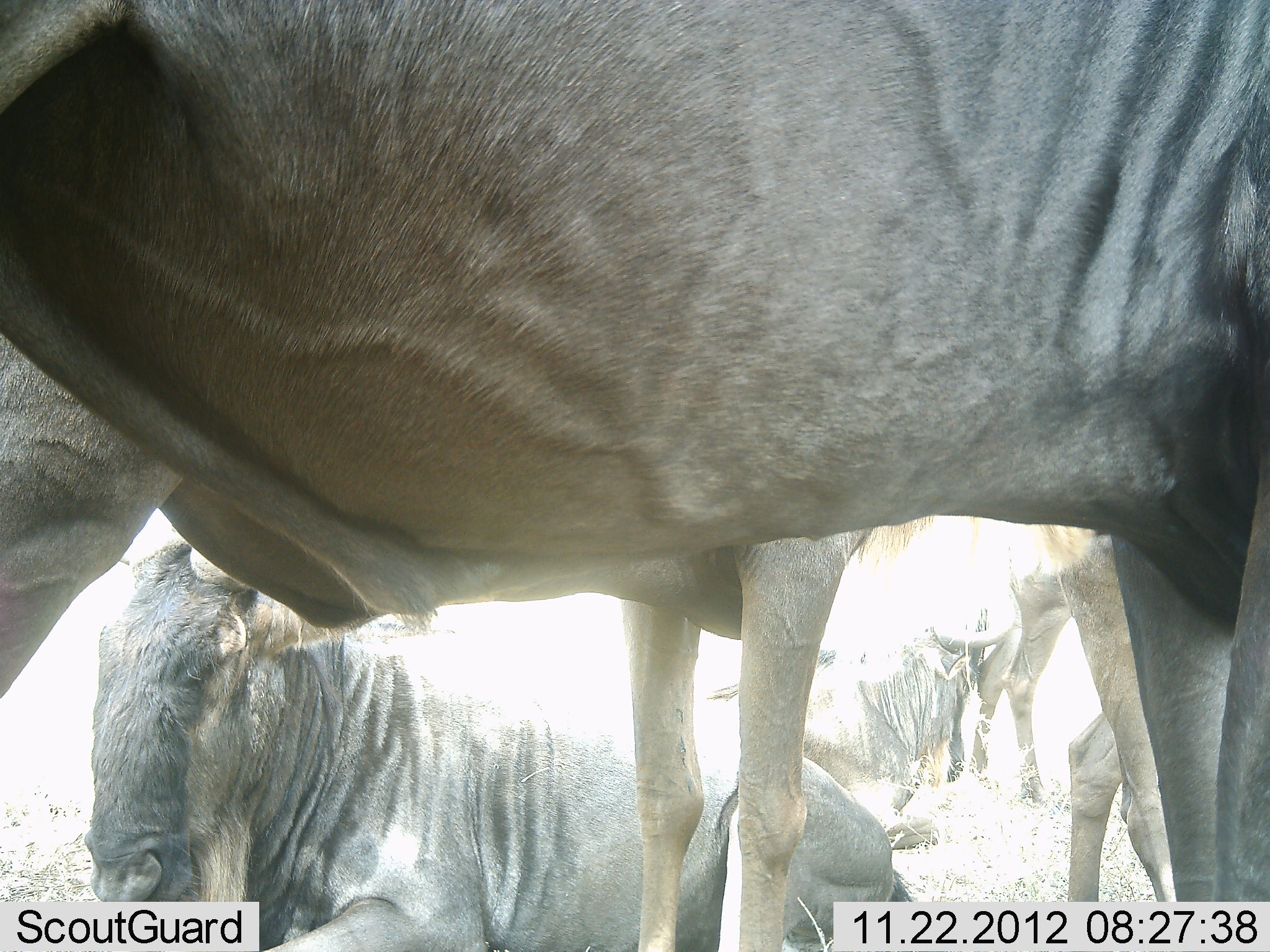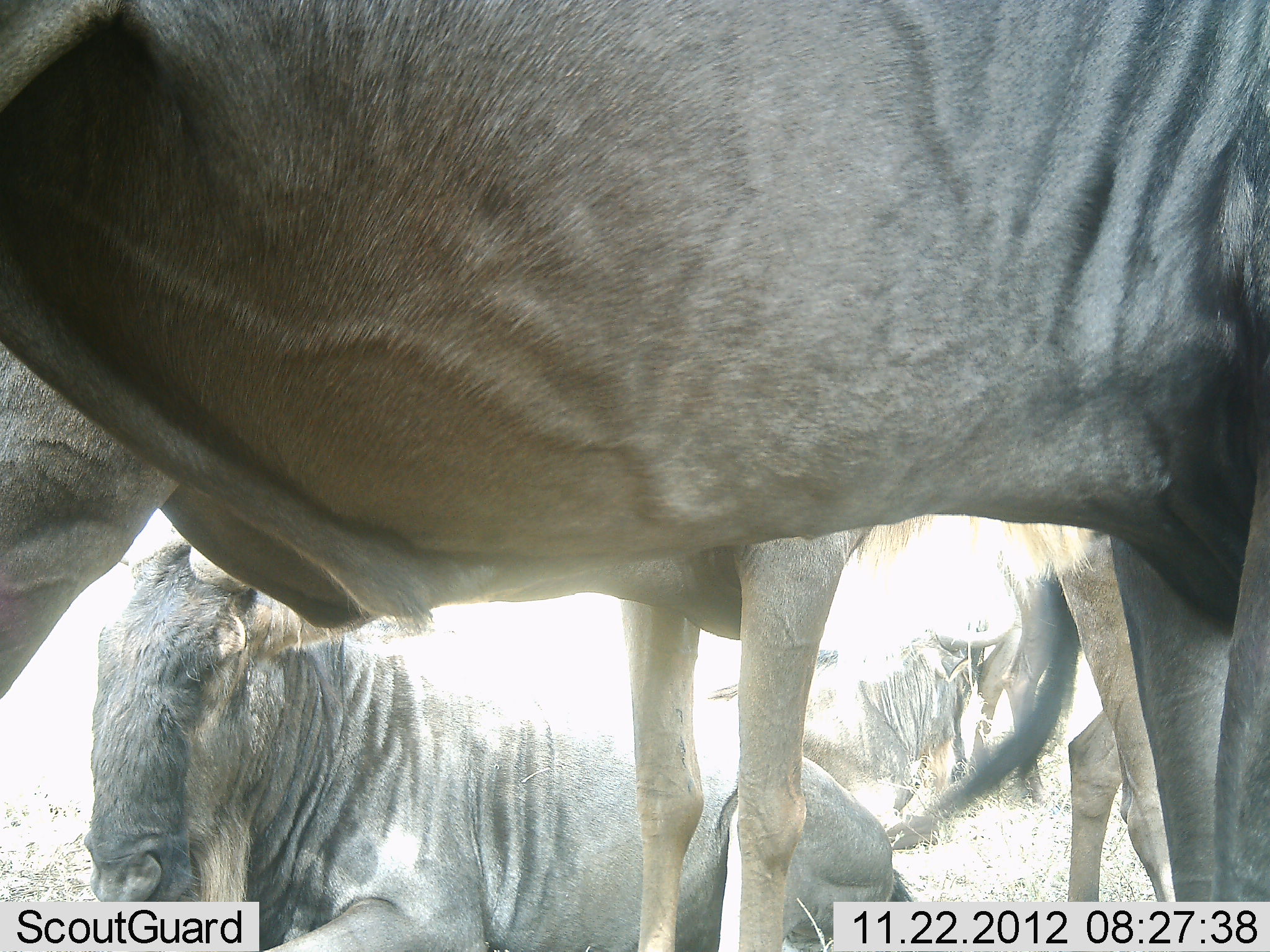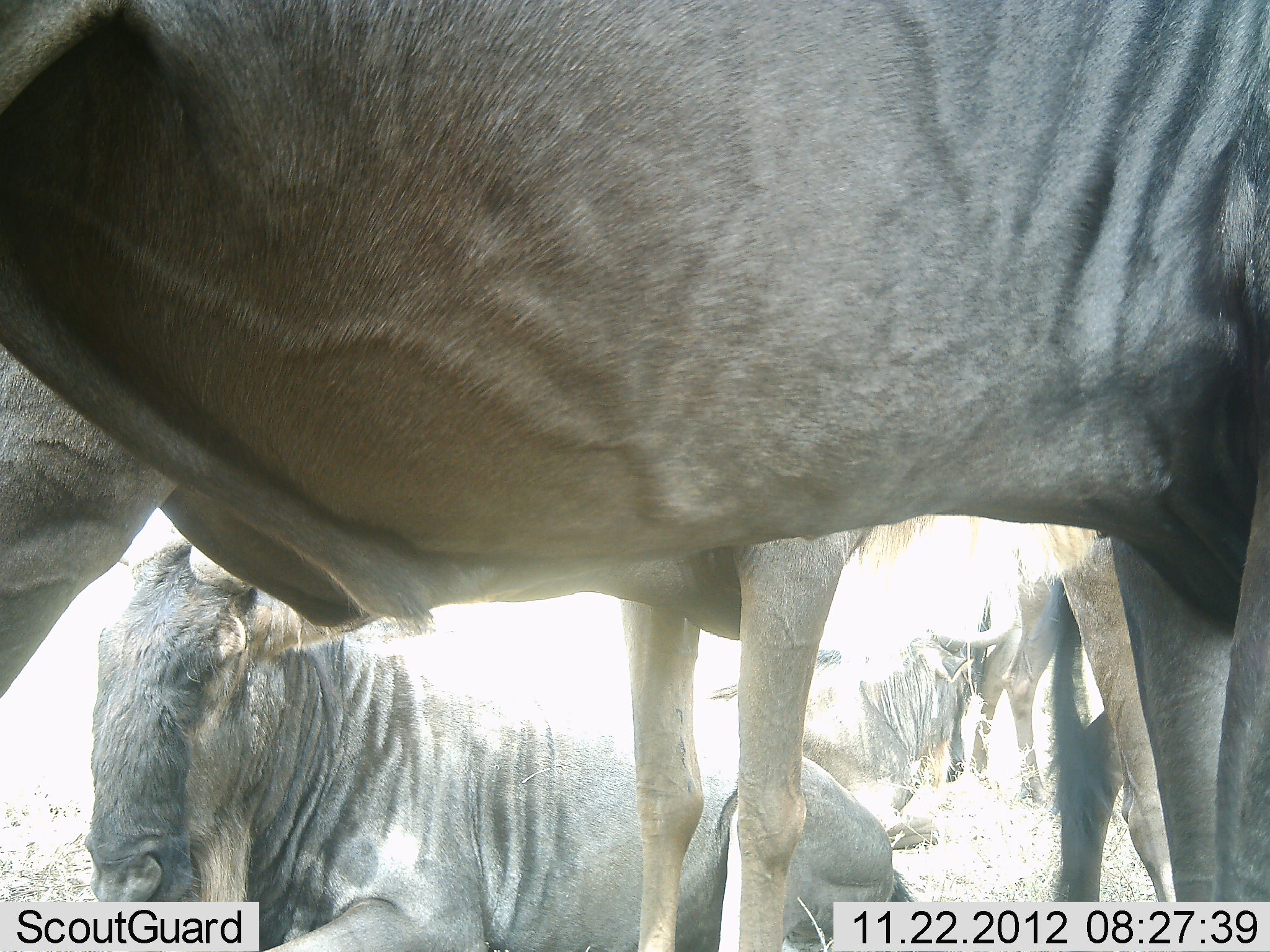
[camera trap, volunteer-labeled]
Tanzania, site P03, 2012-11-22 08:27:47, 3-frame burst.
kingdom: Animalia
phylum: Chordata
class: Mammalia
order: Artiodactyla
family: Bovidae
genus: Connochaetes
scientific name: Connochaetes taurinus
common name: blue wildebeest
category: wildebeest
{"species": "wildebeest (blue wildebeest) (Connochaetes taurinus)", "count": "5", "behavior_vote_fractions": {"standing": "90%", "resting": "90%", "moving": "0%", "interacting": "0%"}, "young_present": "0%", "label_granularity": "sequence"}